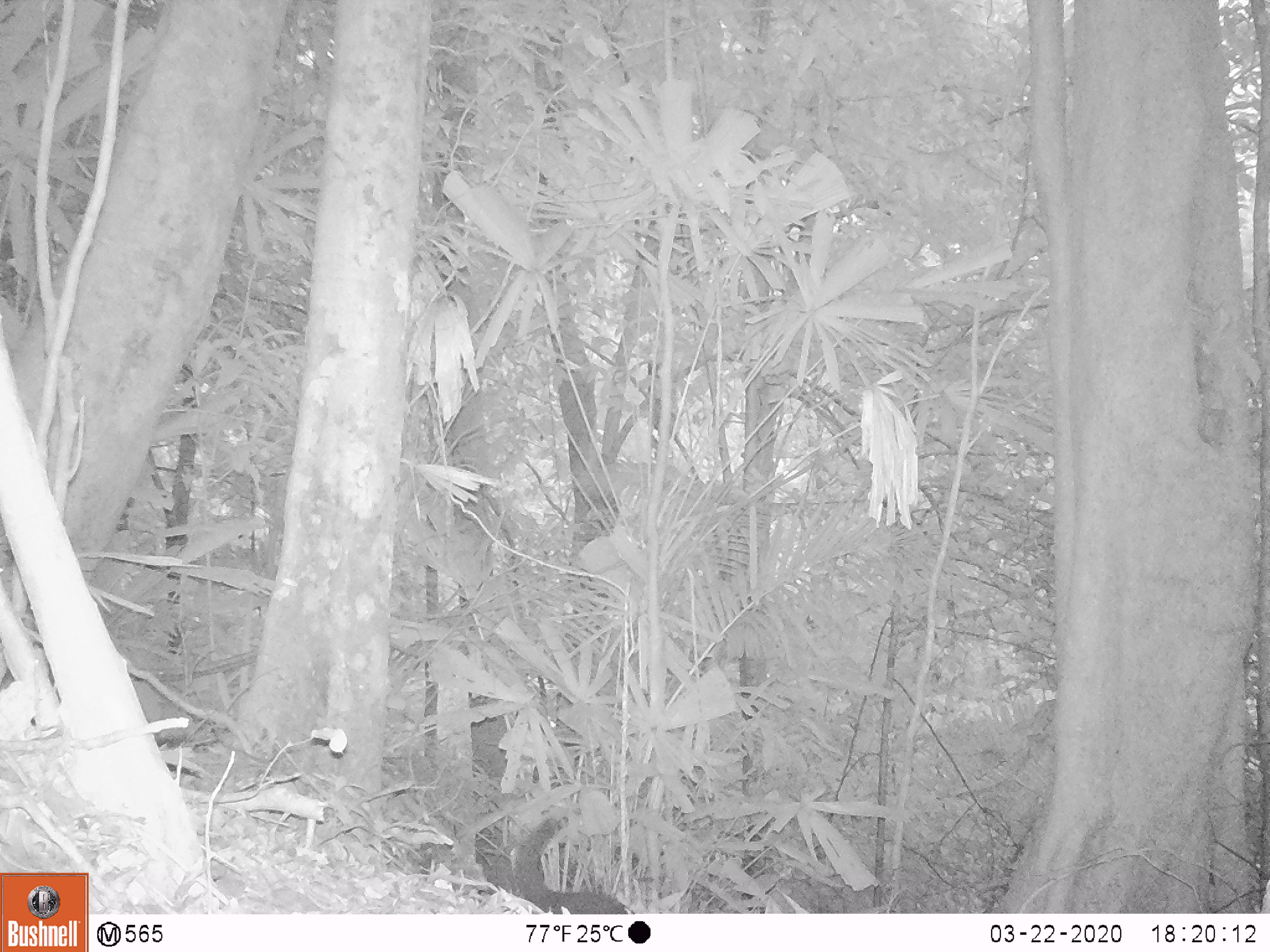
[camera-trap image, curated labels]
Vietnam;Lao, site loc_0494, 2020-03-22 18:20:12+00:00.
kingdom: Animalia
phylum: Chordata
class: Mammalia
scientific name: Mammalia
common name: mammal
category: unidentified small mammal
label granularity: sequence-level